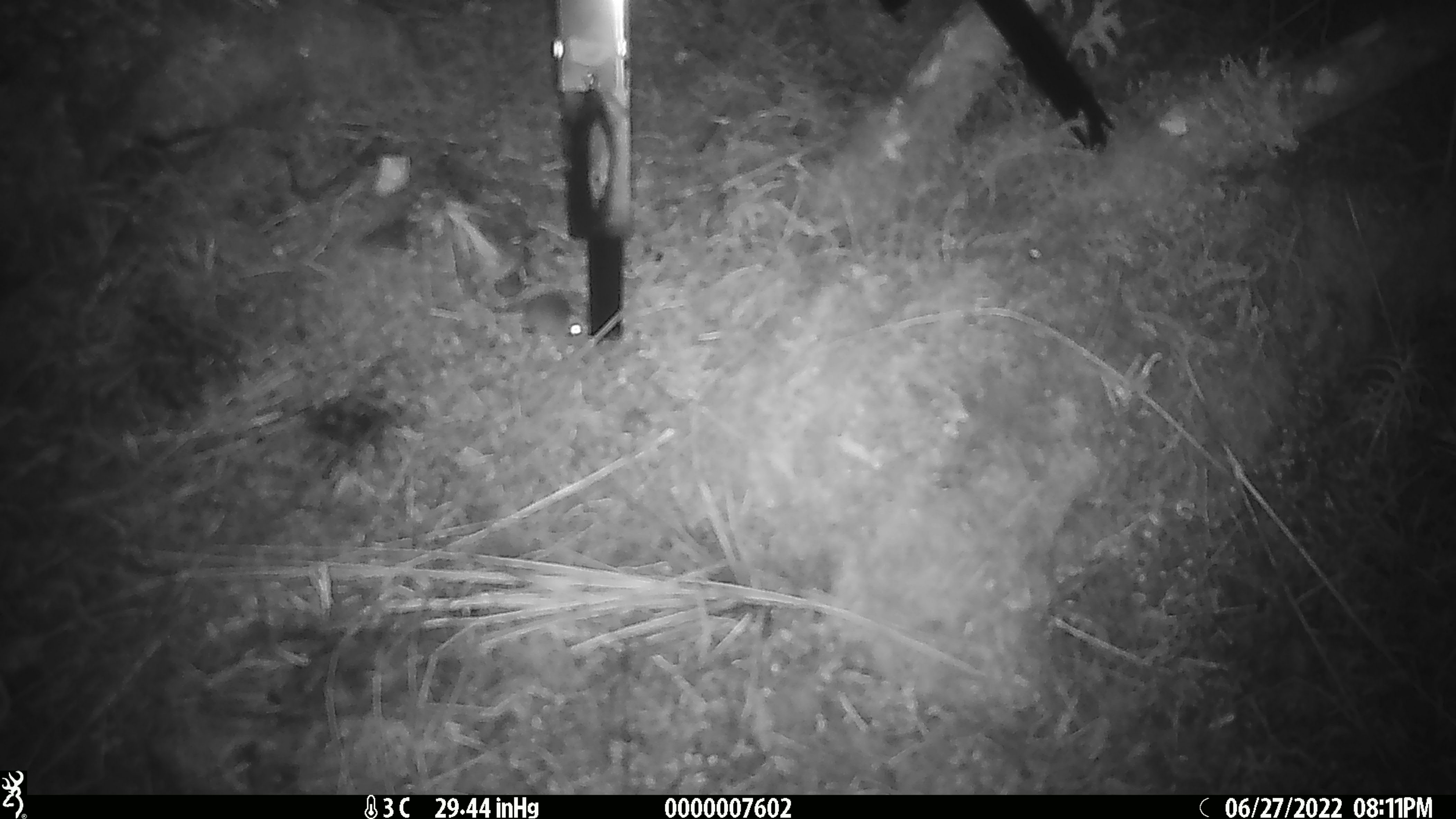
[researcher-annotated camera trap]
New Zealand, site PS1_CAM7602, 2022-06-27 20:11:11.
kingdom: Animalia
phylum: Chordata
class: Mammalia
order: Rodentia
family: Muridae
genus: Mus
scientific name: Mus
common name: mouse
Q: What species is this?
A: Mouse (Mus).